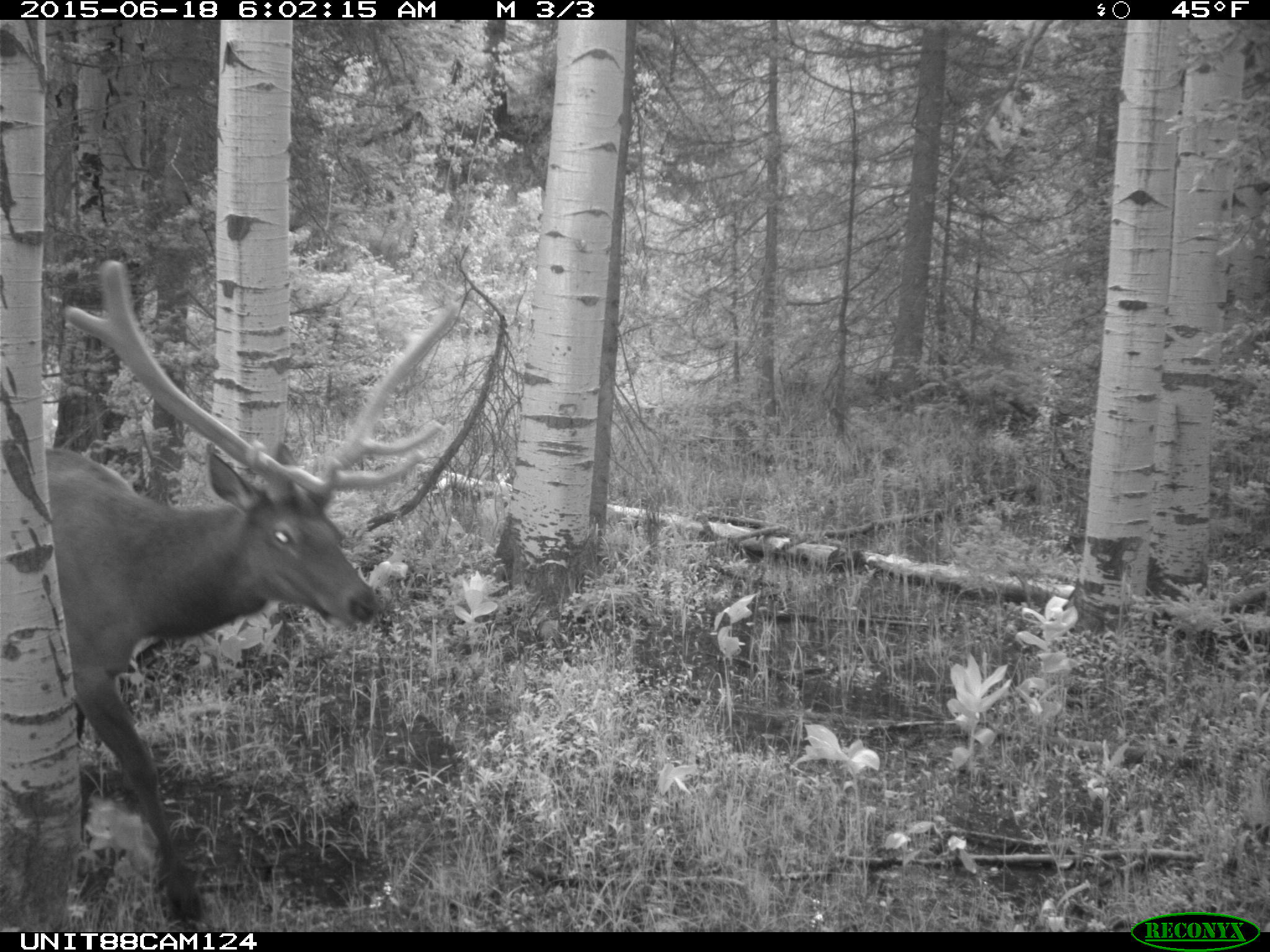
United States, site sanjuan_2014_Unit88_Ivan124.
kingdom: Animalia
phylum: Chordata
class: Mammalia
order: Artiodactyla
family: Cervidae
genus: Cervus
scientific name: Cervus elaphus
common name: red deer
Cervus elaphus (red deer).